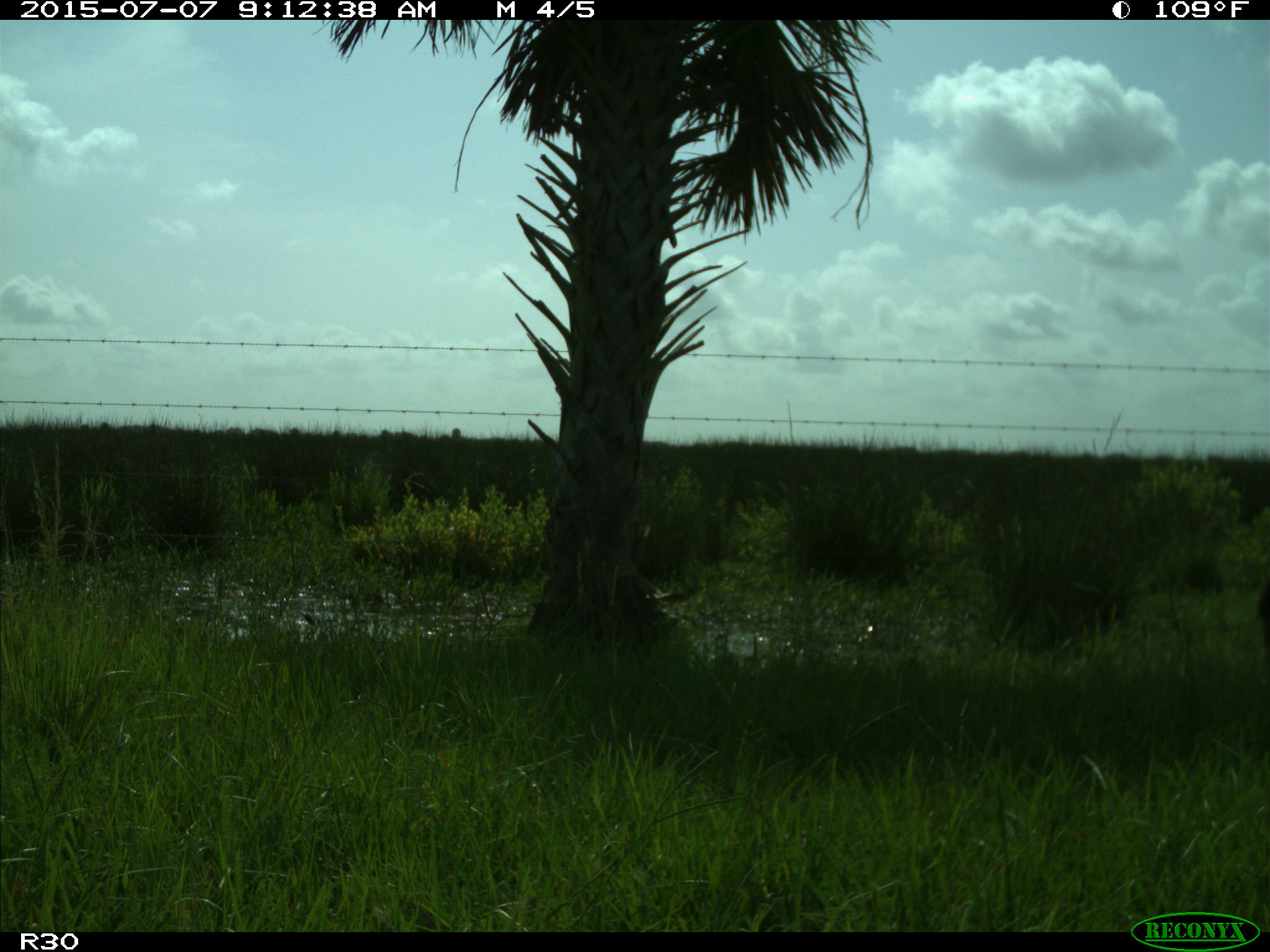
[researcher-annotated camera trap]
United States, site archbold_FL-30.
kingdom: Animalia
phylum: Chordata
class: Mammalia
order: Artiodactyla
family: Bovidae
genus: Bos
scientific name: Bos taurus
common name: domestic cow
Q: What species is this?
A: Bos taurus (domestic cow).